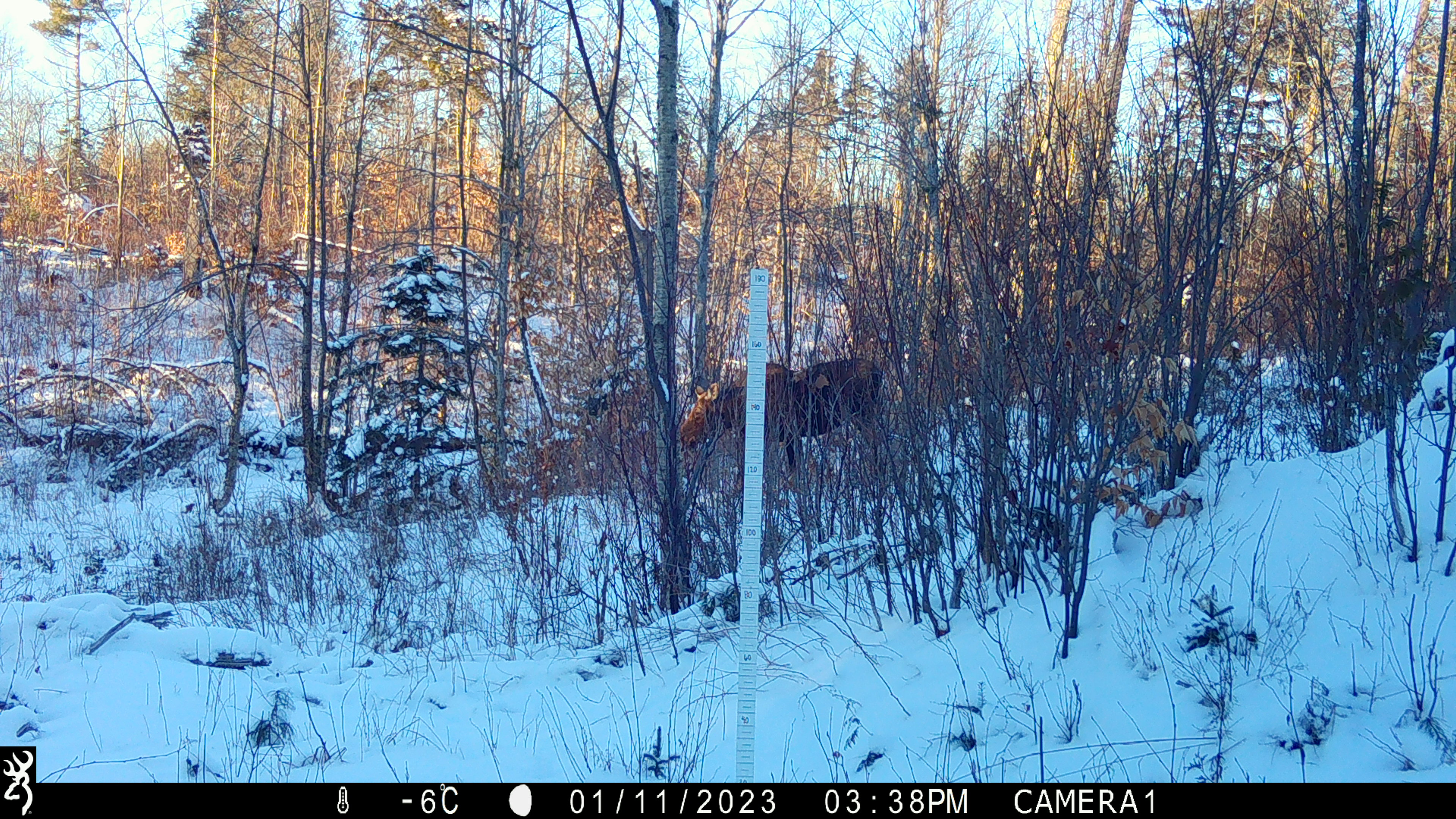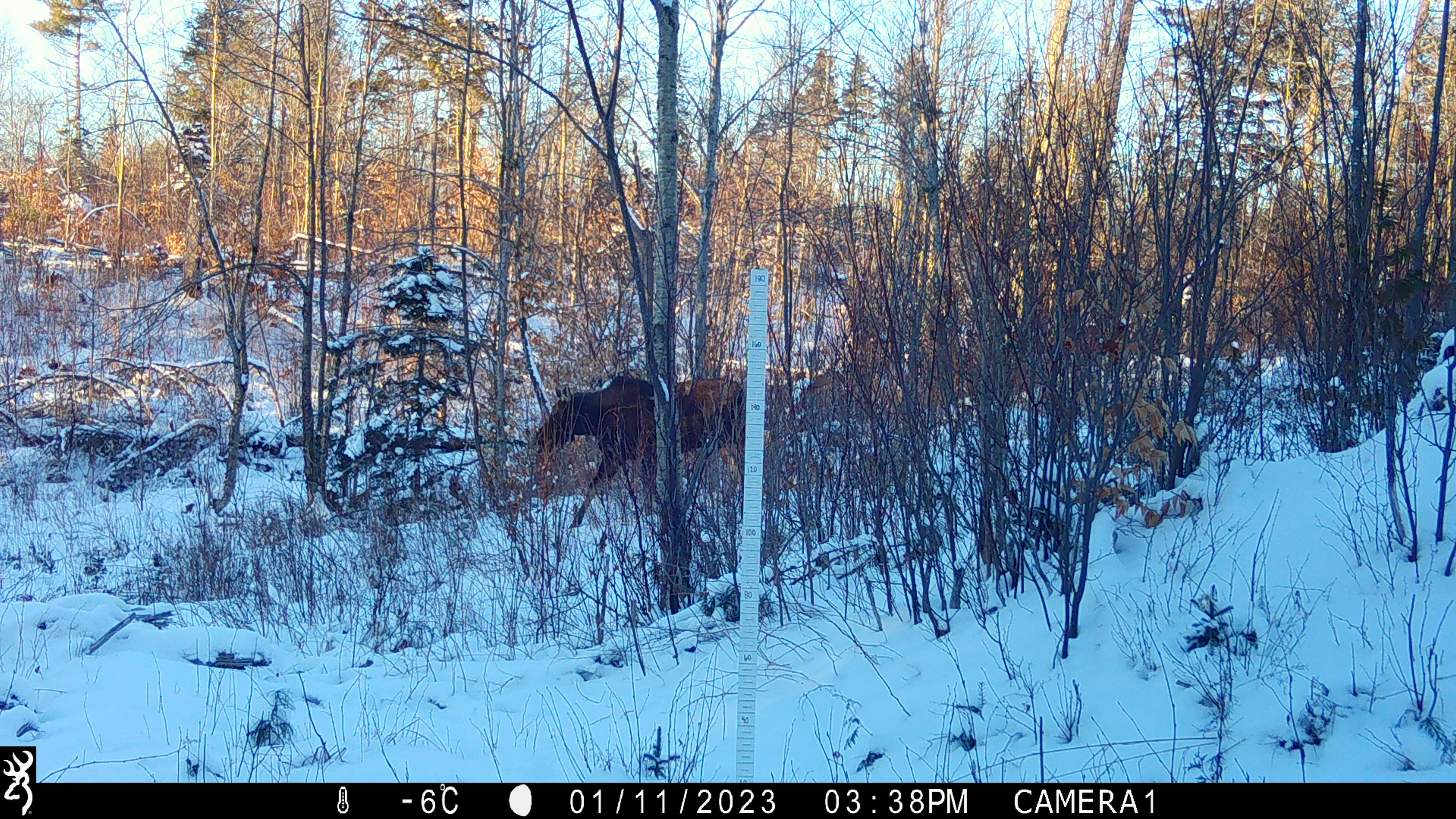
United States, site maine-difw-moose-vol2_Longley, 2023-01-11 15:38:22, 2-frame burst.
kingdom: Animalia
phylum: Chordata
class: Mammalia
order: Artiodactyla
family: Cervidae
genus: Alces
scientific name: Alces alces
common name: moose